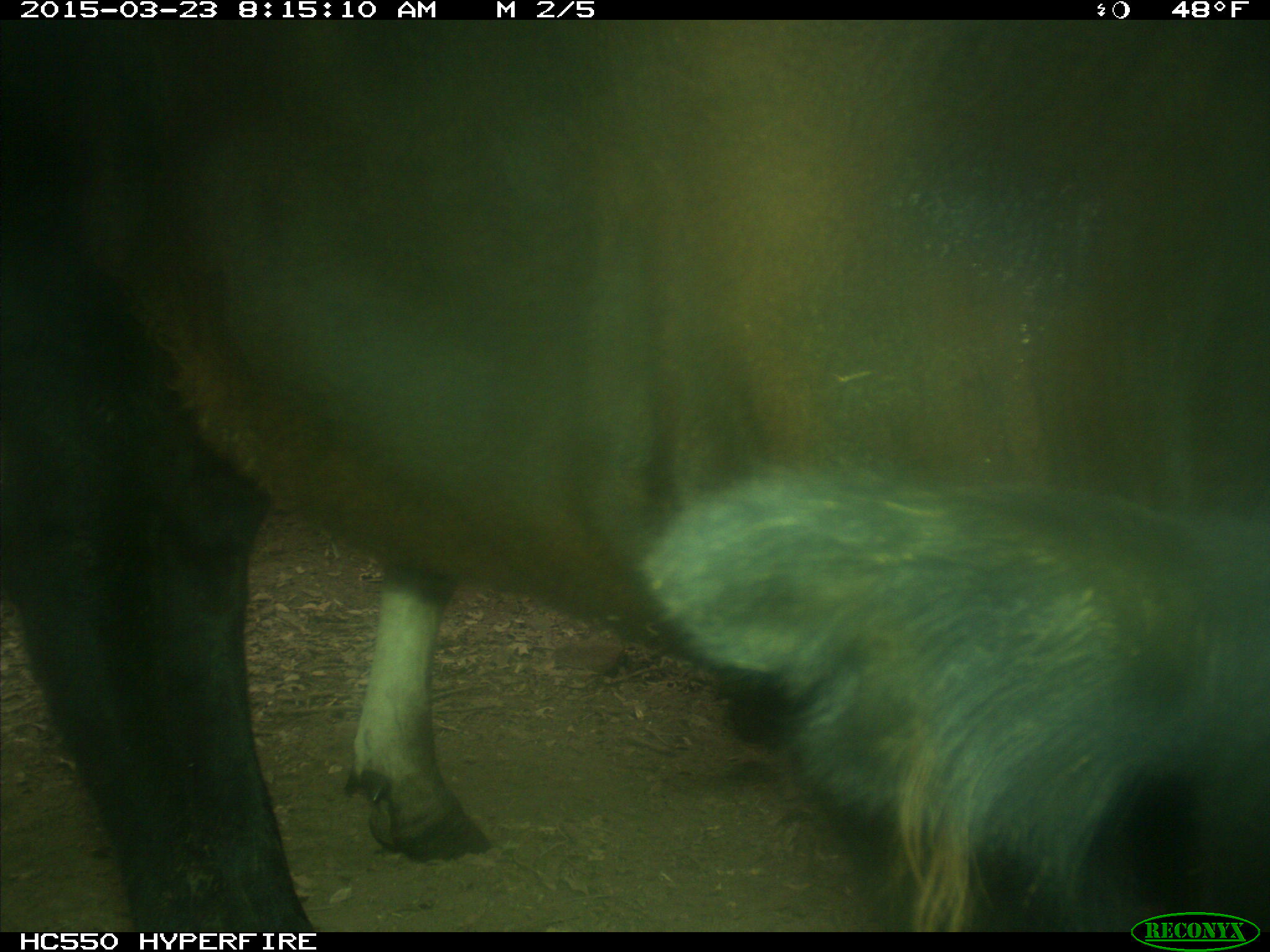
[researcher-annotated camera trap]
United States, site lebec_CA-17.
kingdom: Animalia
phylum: Chordata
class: Mammalia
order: Artiodactyla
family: Bovidae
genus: Bos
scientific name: Bos taurus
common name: domestic cow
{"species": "Bos taurus (domestic cow)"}